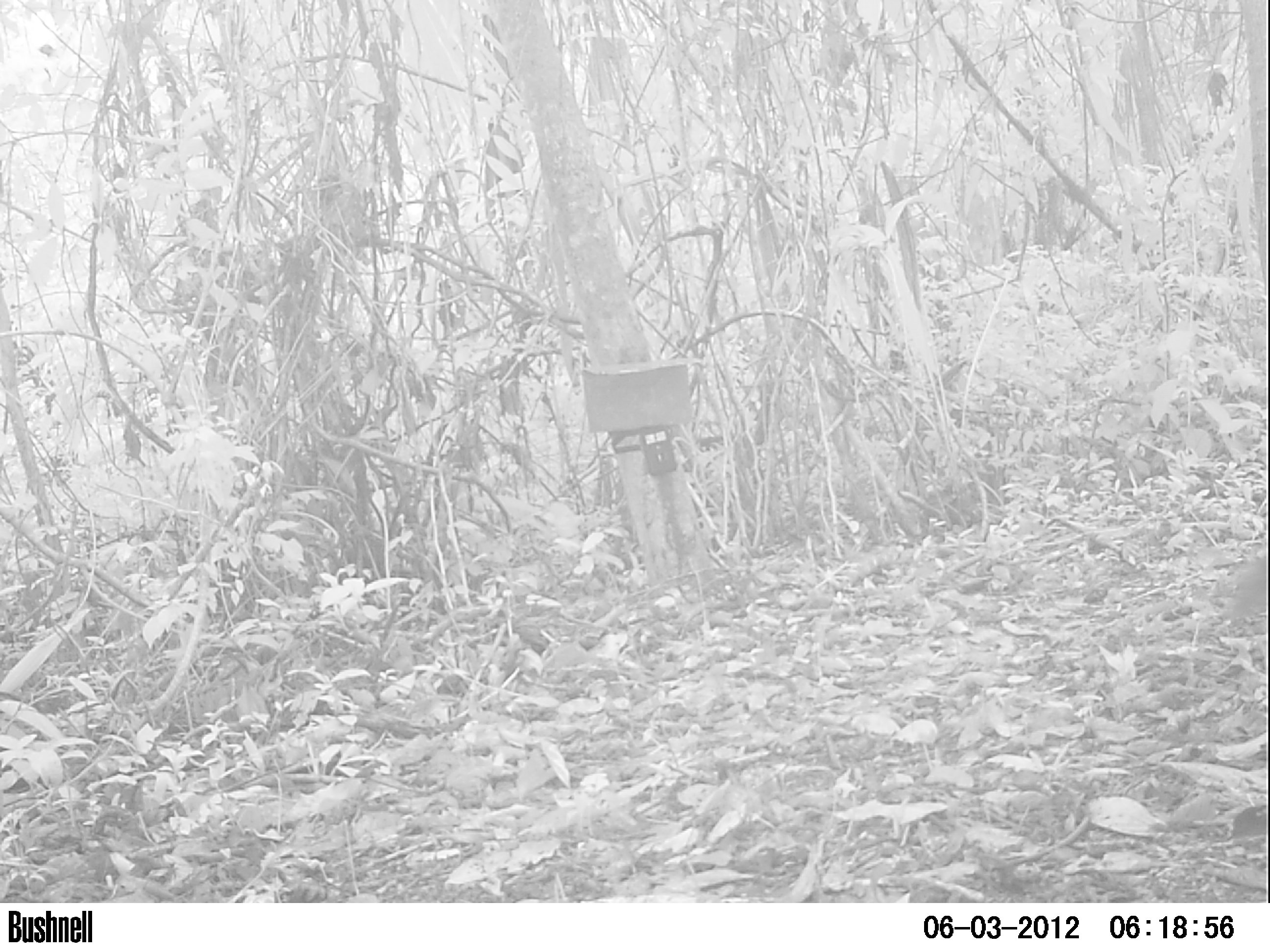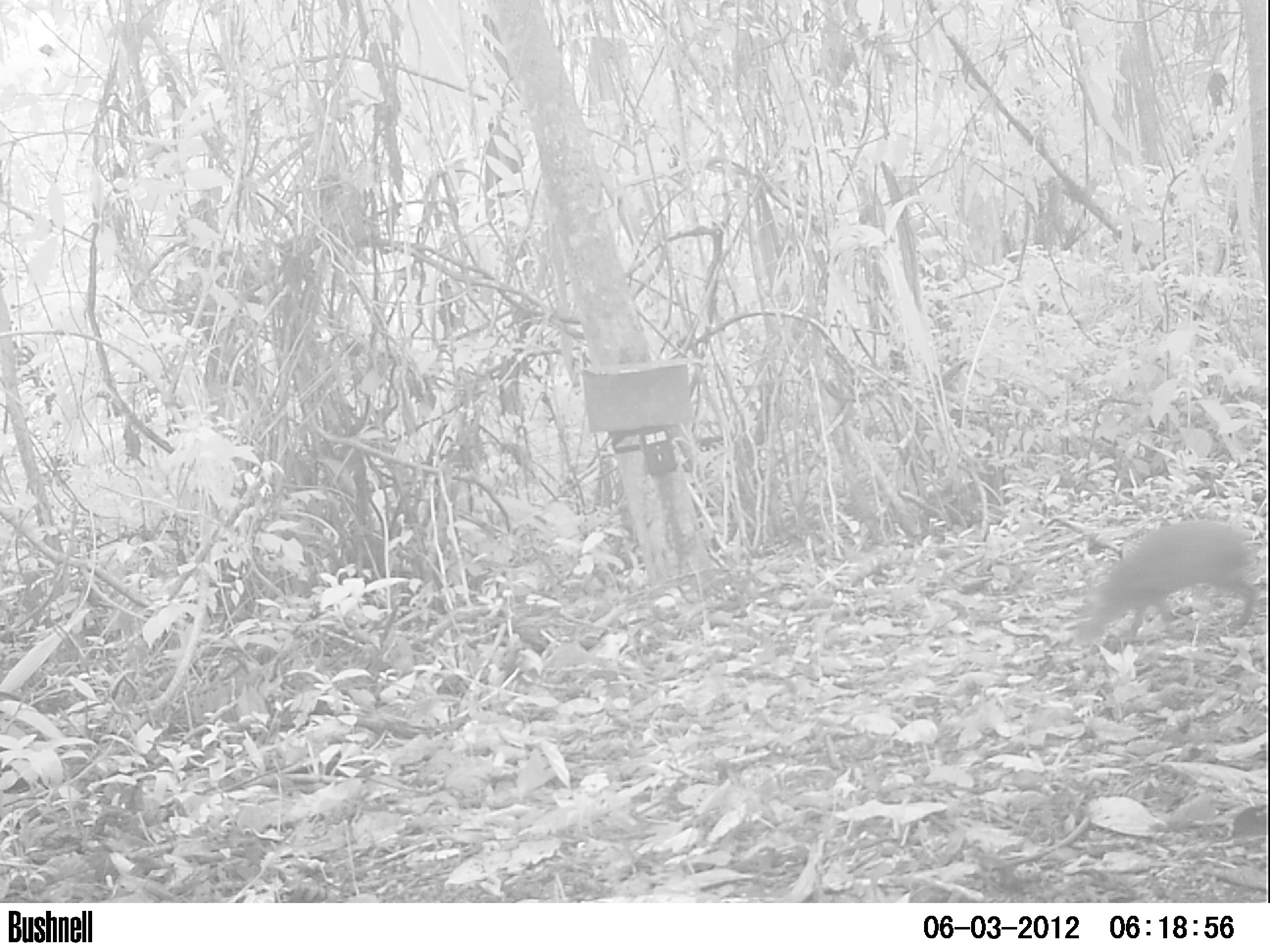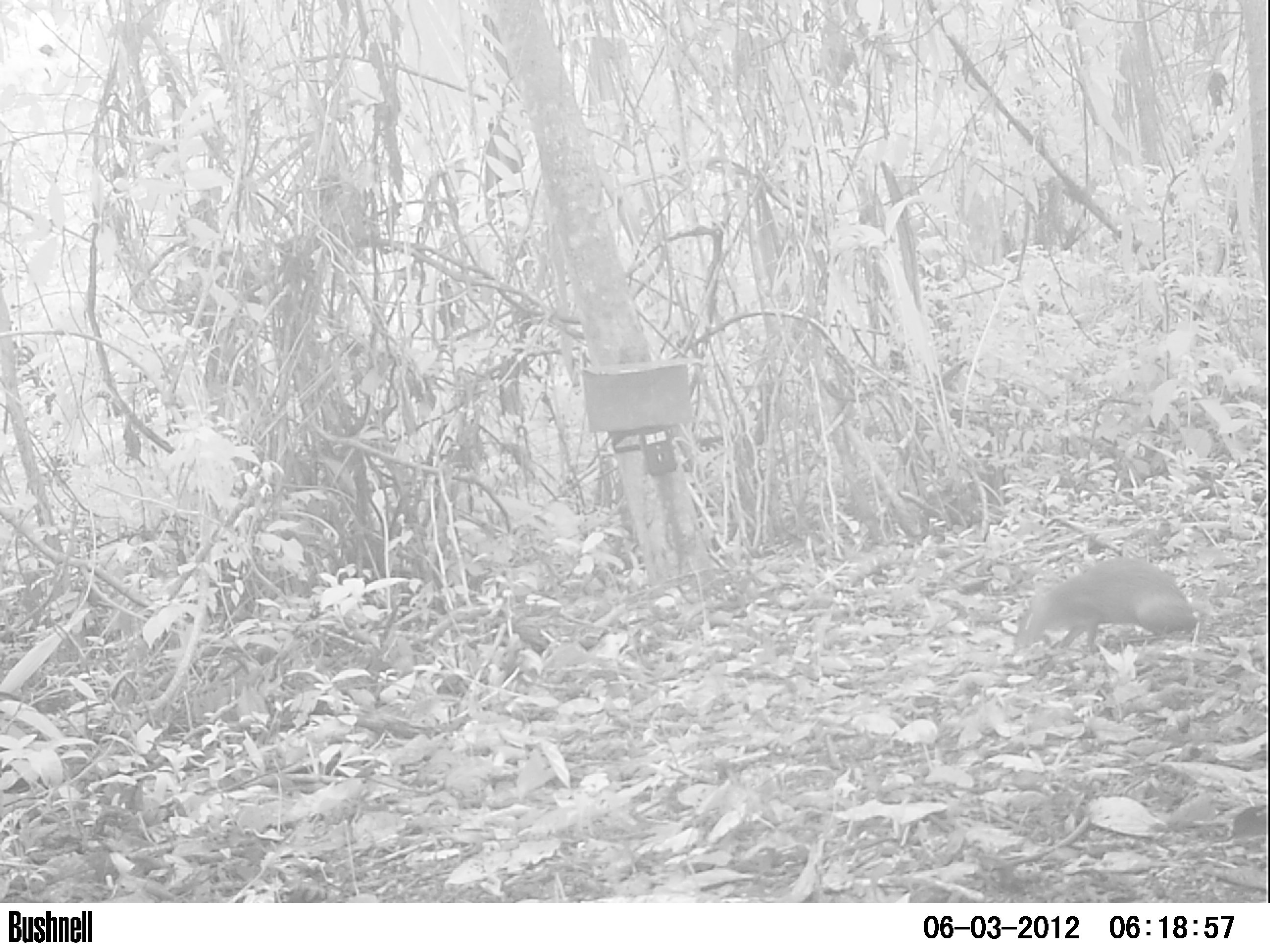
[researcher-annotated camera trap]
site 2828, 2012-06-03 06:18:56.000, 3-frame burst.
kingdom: Animalia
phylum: Chordata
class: Mammalia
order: Rodentia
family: Dasyproctidae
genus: Dasyprocta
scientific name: Dasyprocta punctata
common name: central american agouti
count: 1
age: adult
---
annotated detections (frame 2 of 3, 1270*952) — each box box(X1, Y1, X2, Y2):
dasyprocta punctata: box(1074, 519, 1261, 647)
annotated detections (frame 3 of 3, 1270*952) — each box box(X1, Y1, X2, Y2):
dasyprocta punctata: box(1015, 557, 1196, 651)